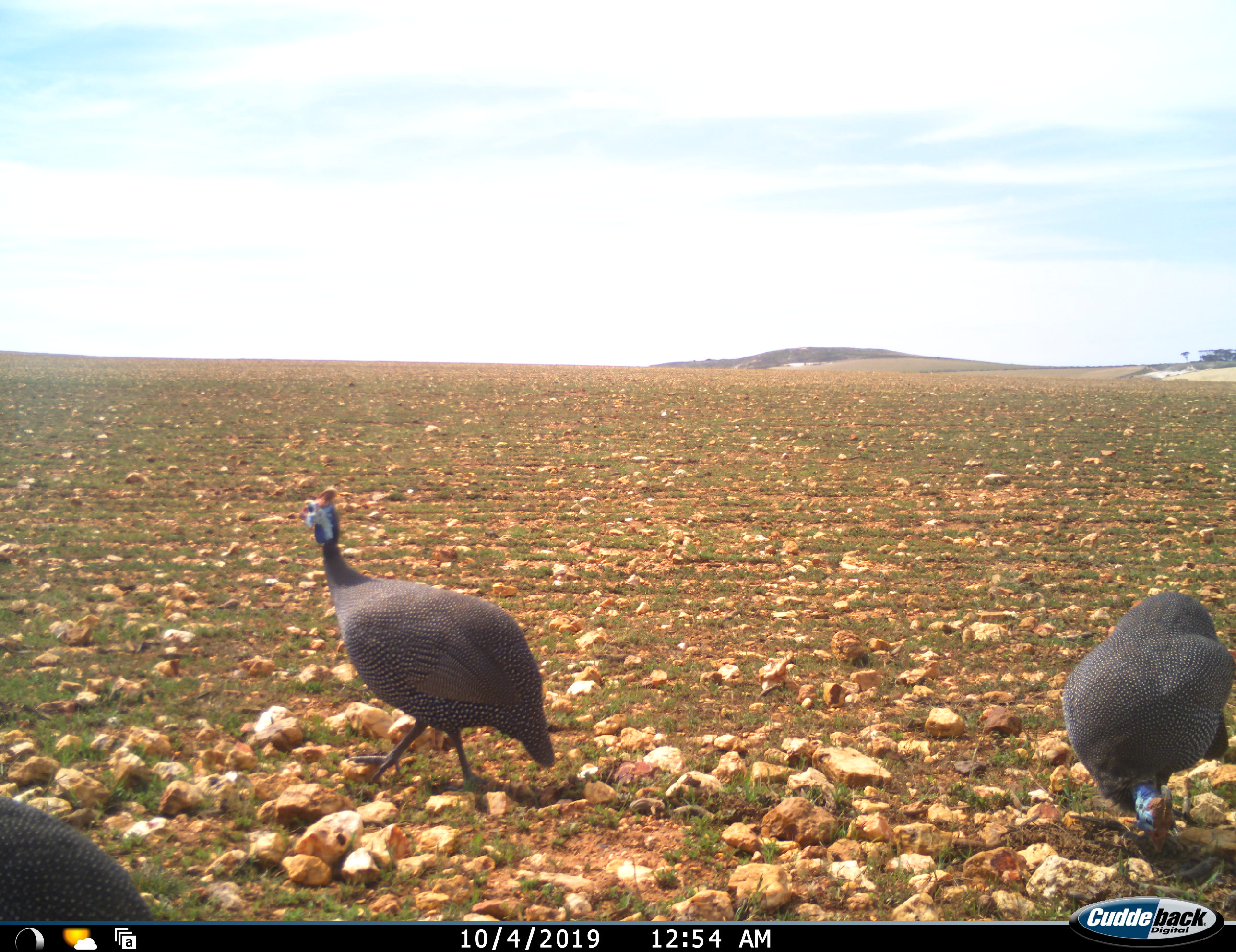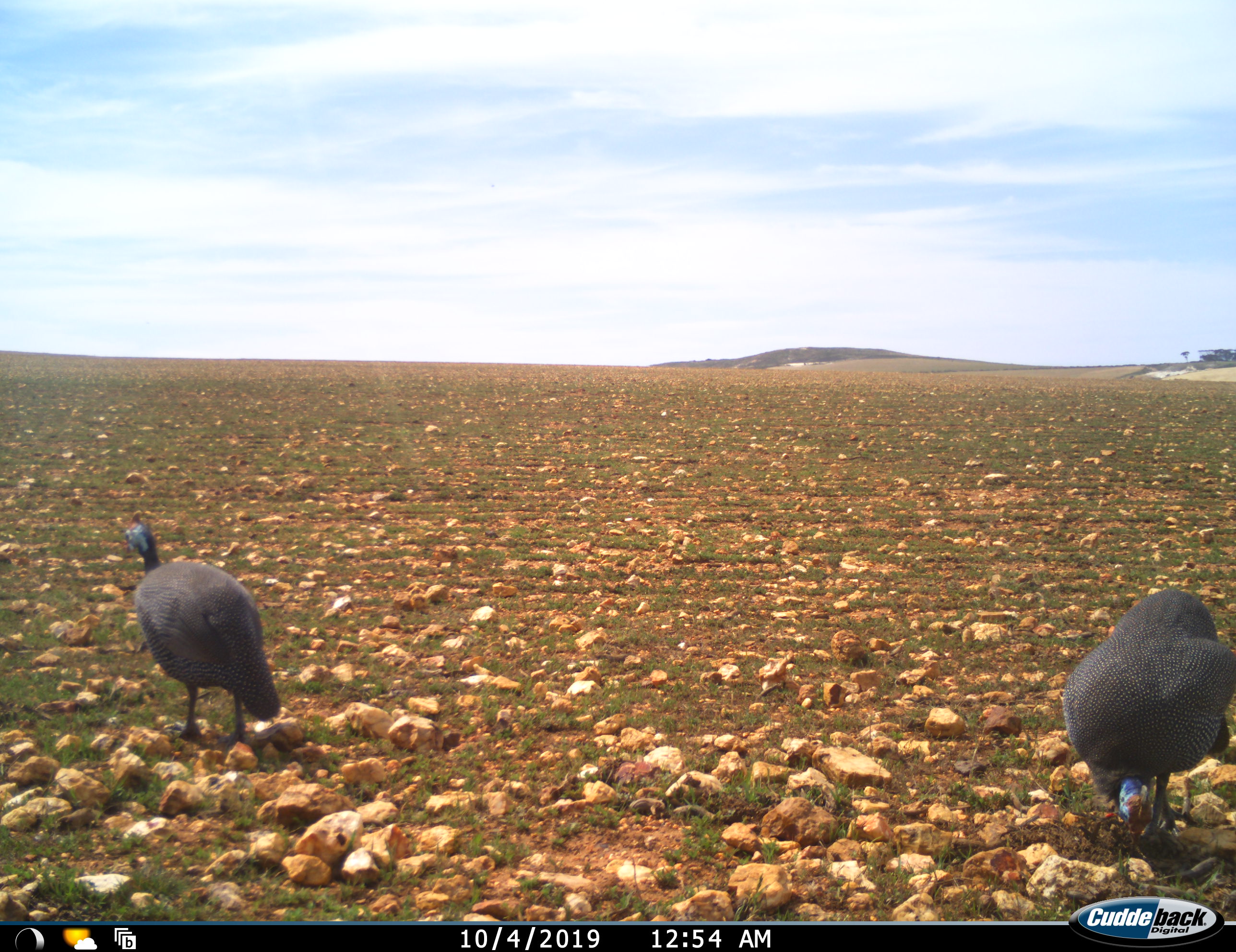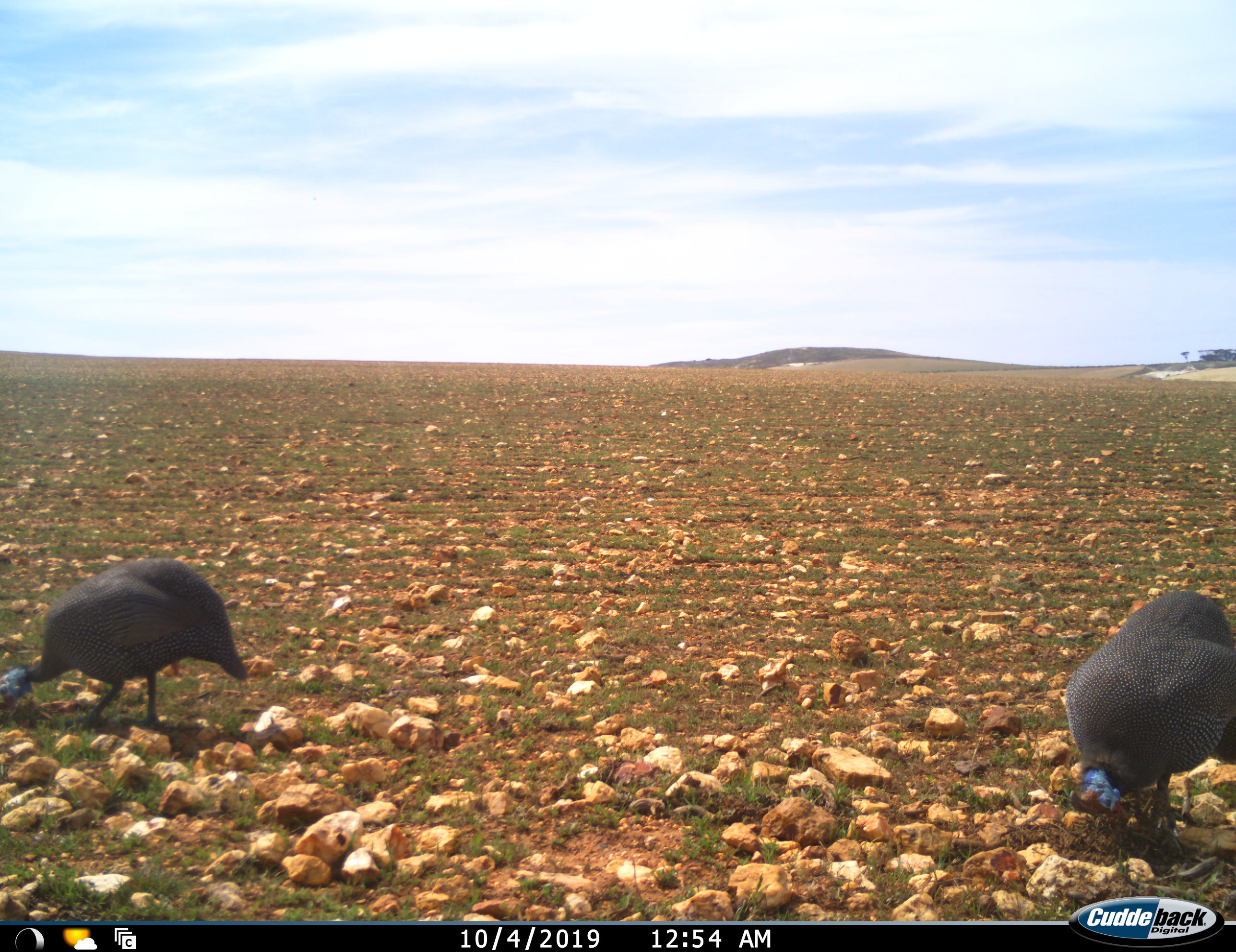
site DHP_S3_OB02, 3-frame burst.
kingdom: Animalia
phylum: Chordata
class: Aves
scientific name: Aves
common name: bird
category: birdother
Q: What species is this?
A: Birdother (bird) (Aves).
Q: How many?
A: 3.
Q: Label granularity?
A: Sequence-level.